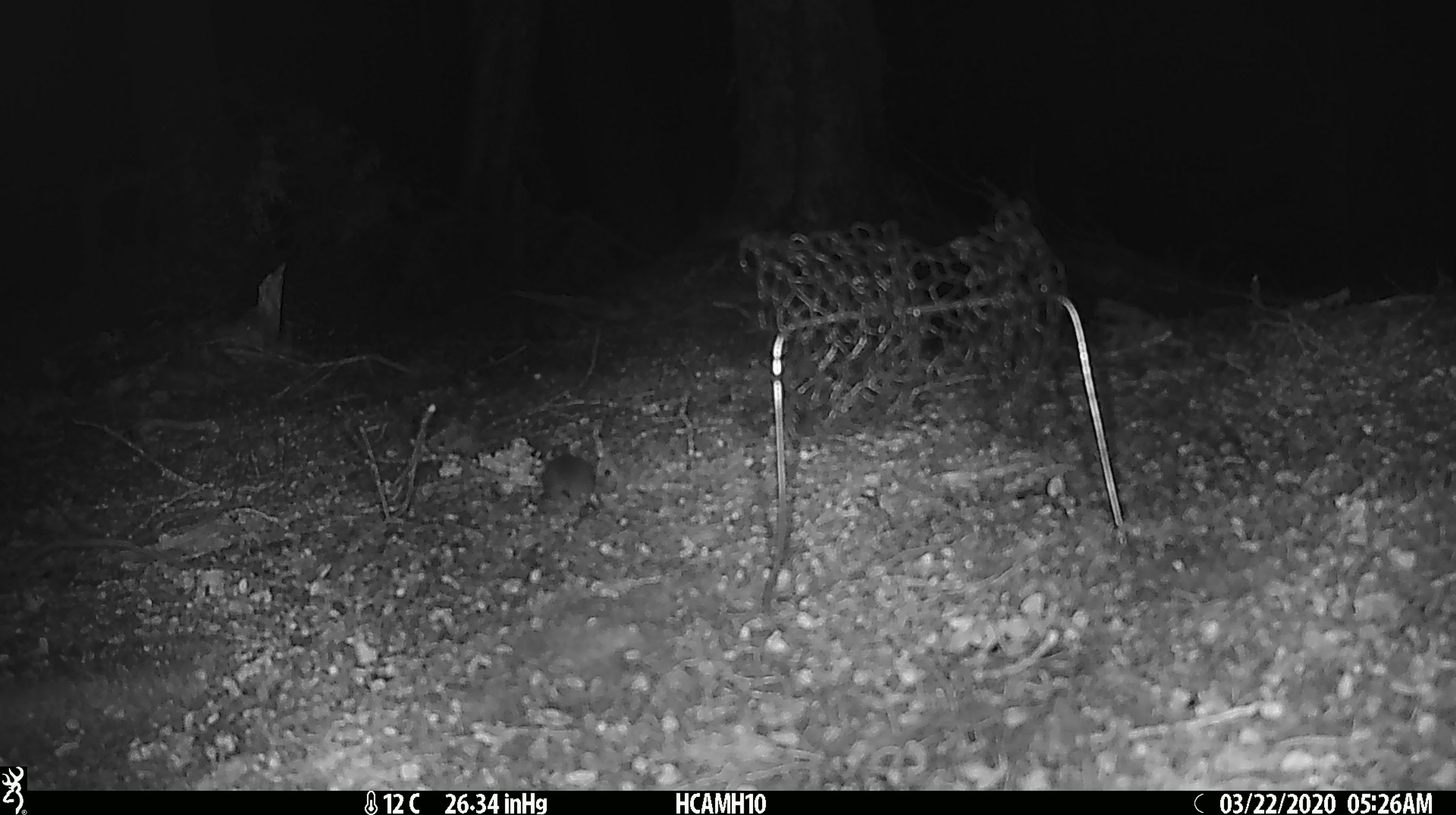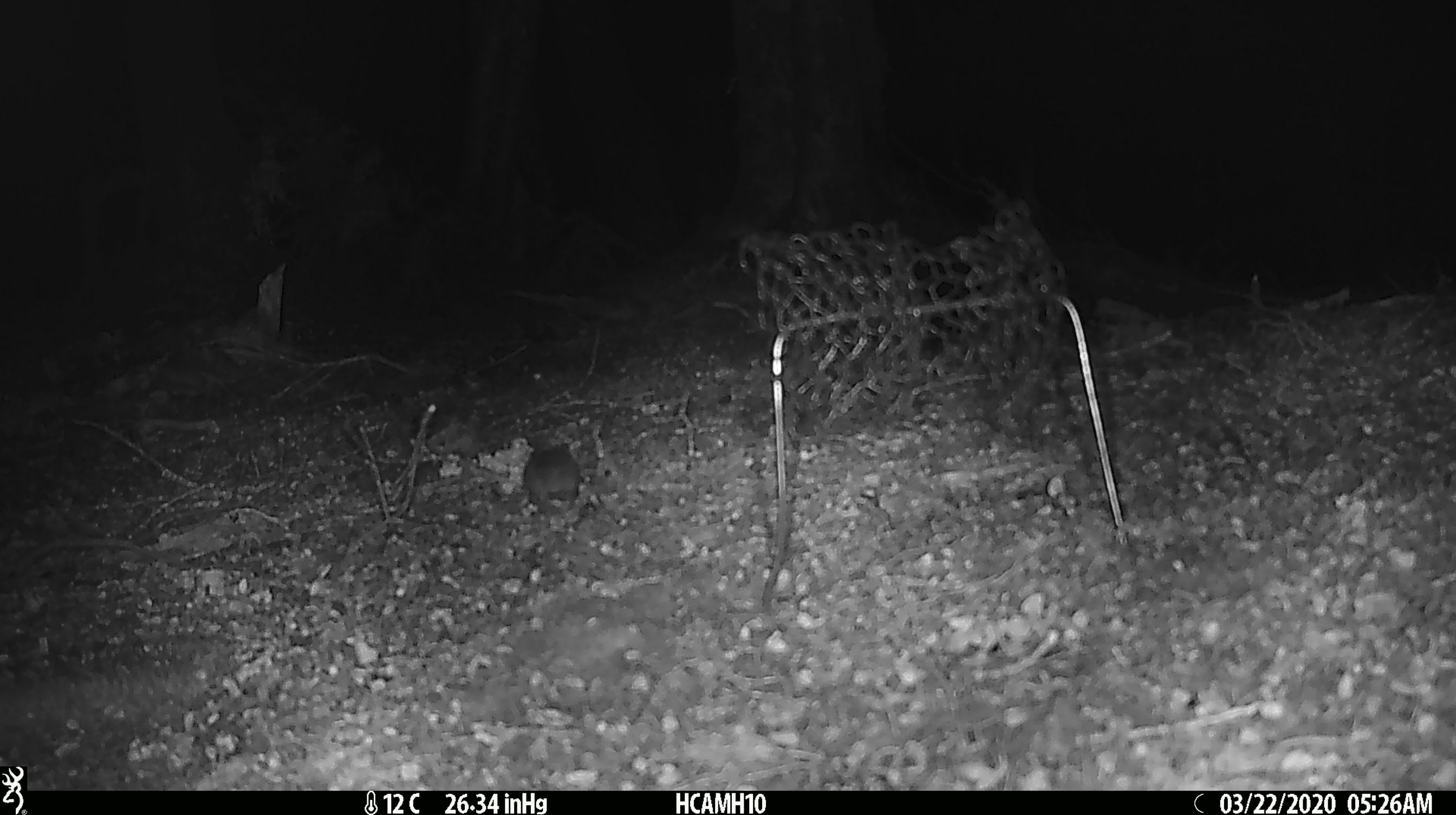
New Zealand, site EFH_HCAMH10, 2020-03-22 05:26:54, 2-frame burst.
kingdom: Animalia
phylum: Chordata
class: Mammalia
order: Rodentia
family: Muridae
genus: Mus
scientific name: Mus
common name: mouse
Mouse (Mus).